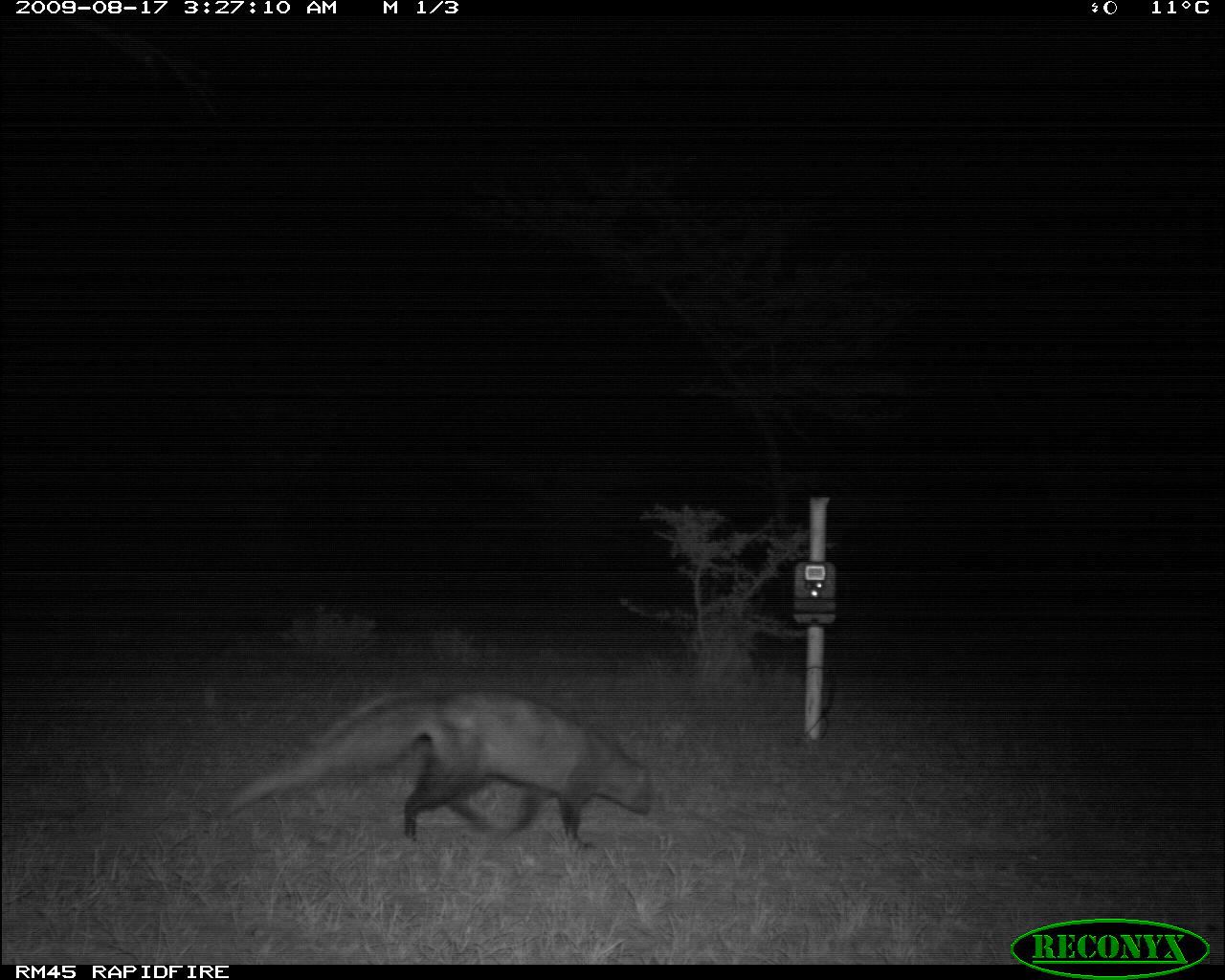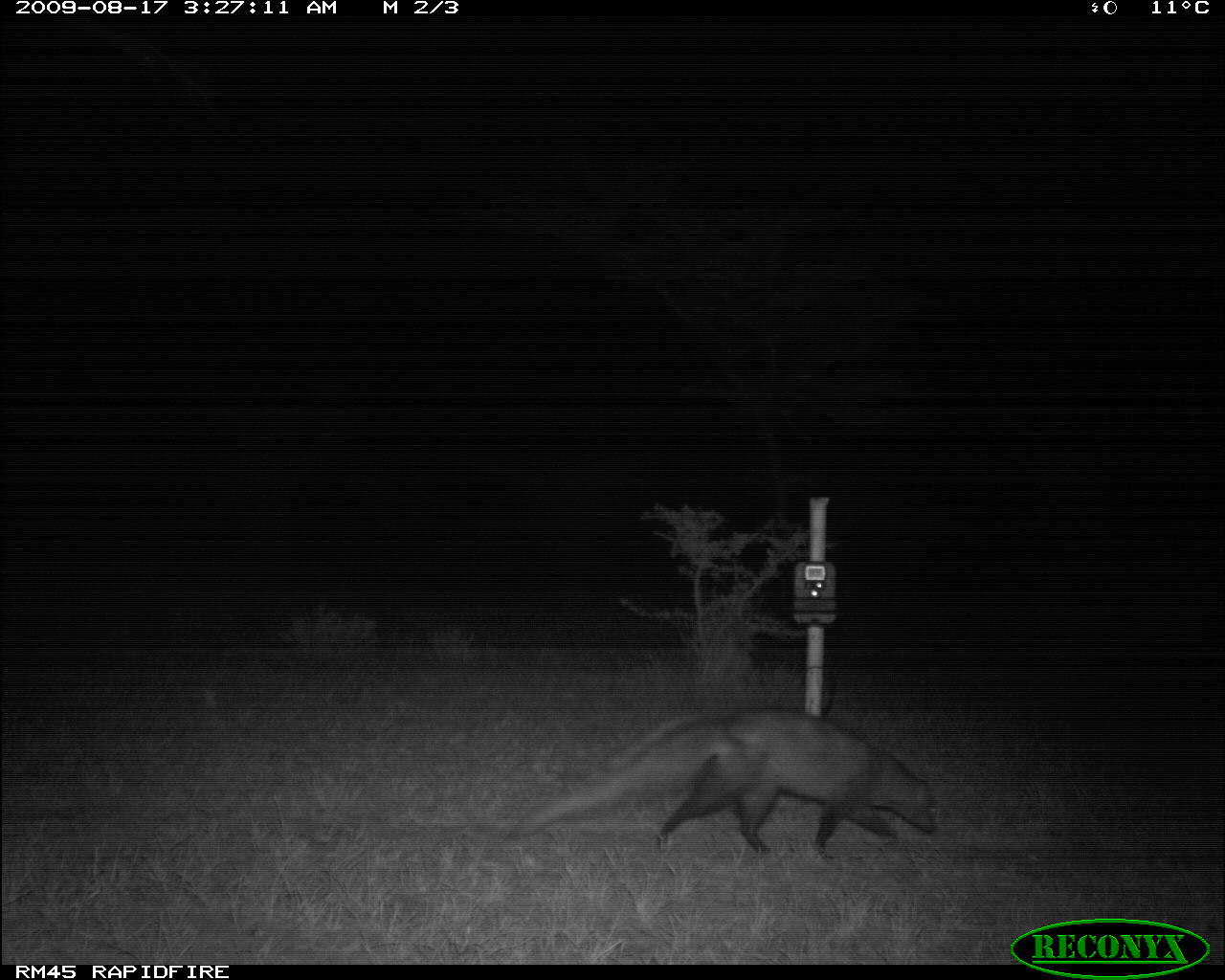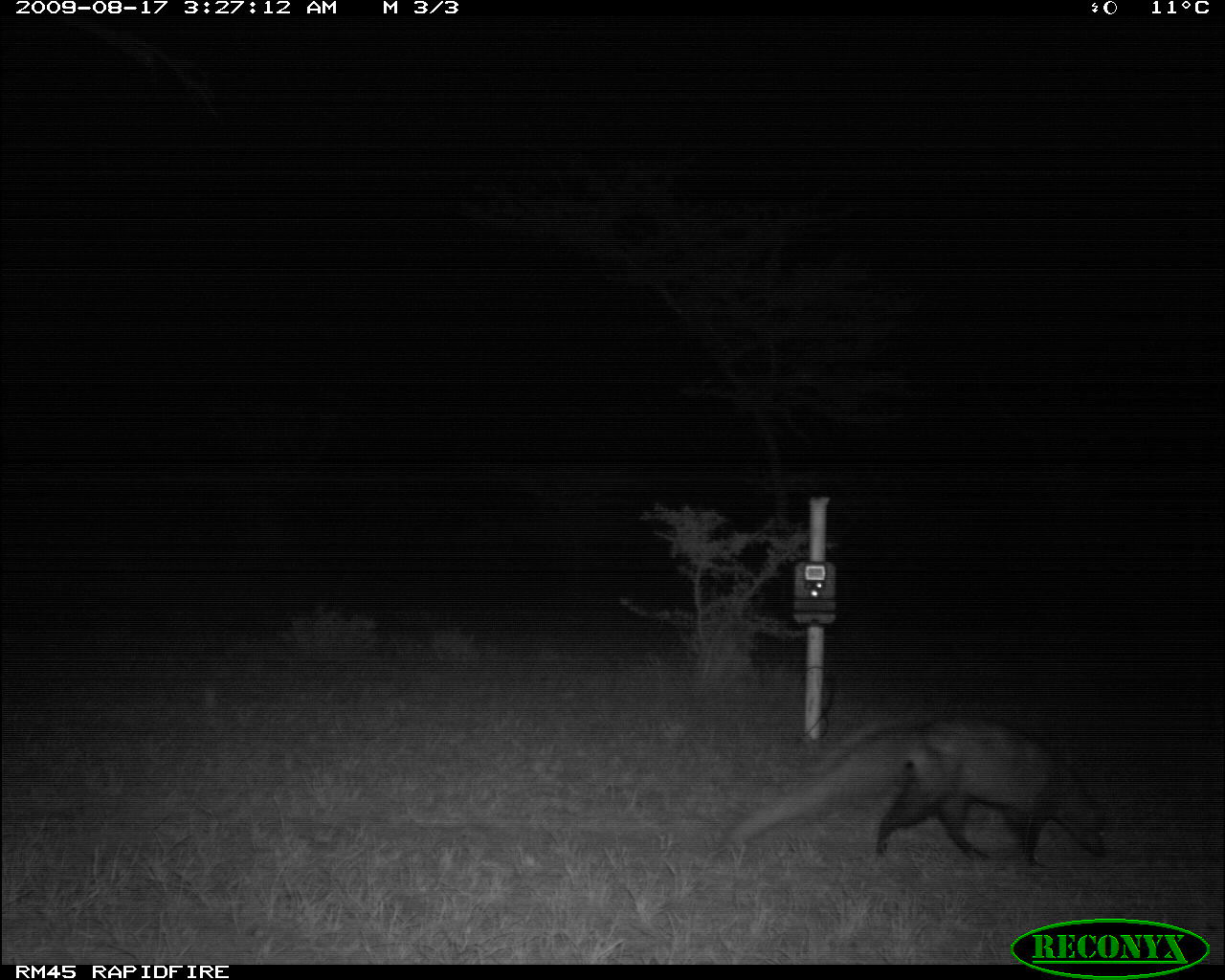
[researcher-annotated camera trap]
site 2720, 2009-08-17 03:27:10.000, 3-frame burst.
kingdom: Animalia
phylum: Chordata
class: Mammalia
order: Carnivora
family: Herpestidae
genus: Ichneumia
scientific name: Ichneumia albicauda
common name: white-tailed mongoose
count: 1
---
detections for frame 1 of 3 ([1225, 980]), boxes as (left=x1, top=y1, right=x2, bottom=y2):
ichneumia albicauda: (left=217, top=684, right=652, bottom=849)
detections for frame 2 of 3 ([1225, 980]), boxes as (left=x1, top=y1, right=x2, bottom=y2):
ichneumia albicauda: (left=512, top=702, right=936, bottom=857)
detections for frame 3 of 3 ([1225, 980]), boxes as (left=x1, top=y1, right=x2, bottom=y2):
ichneumia albicauda: (left=724, top=707, right=1108, bottom=867)